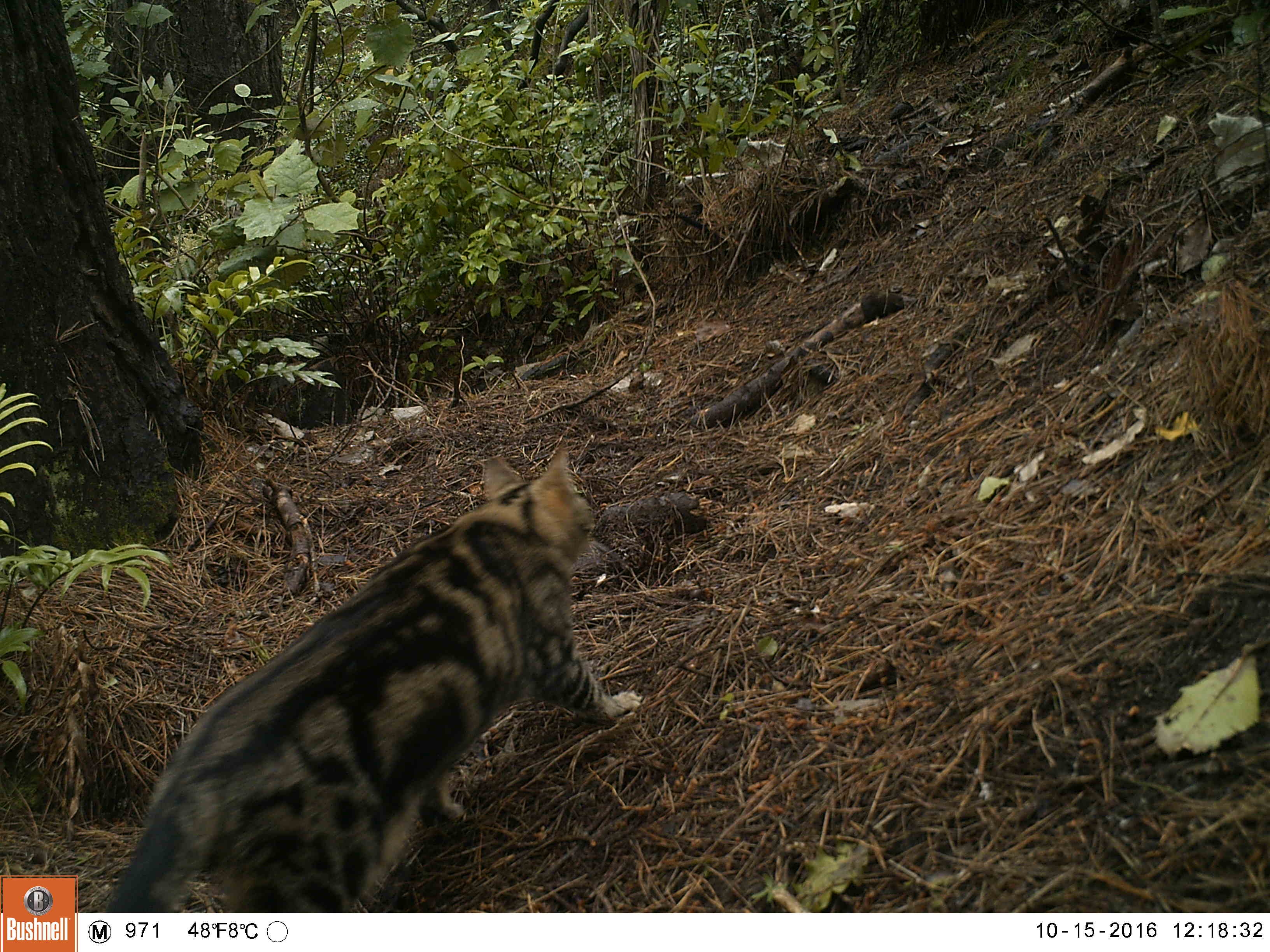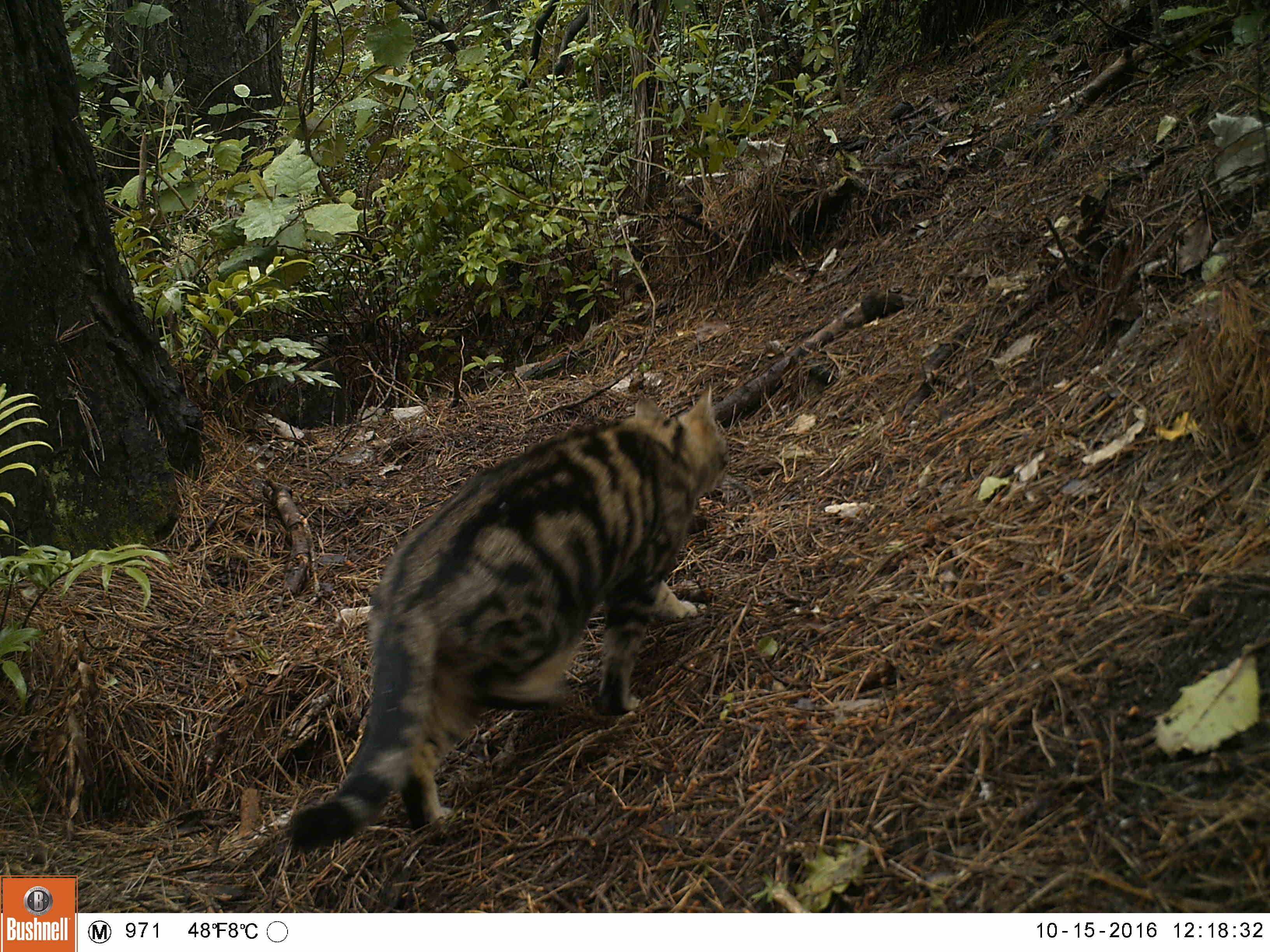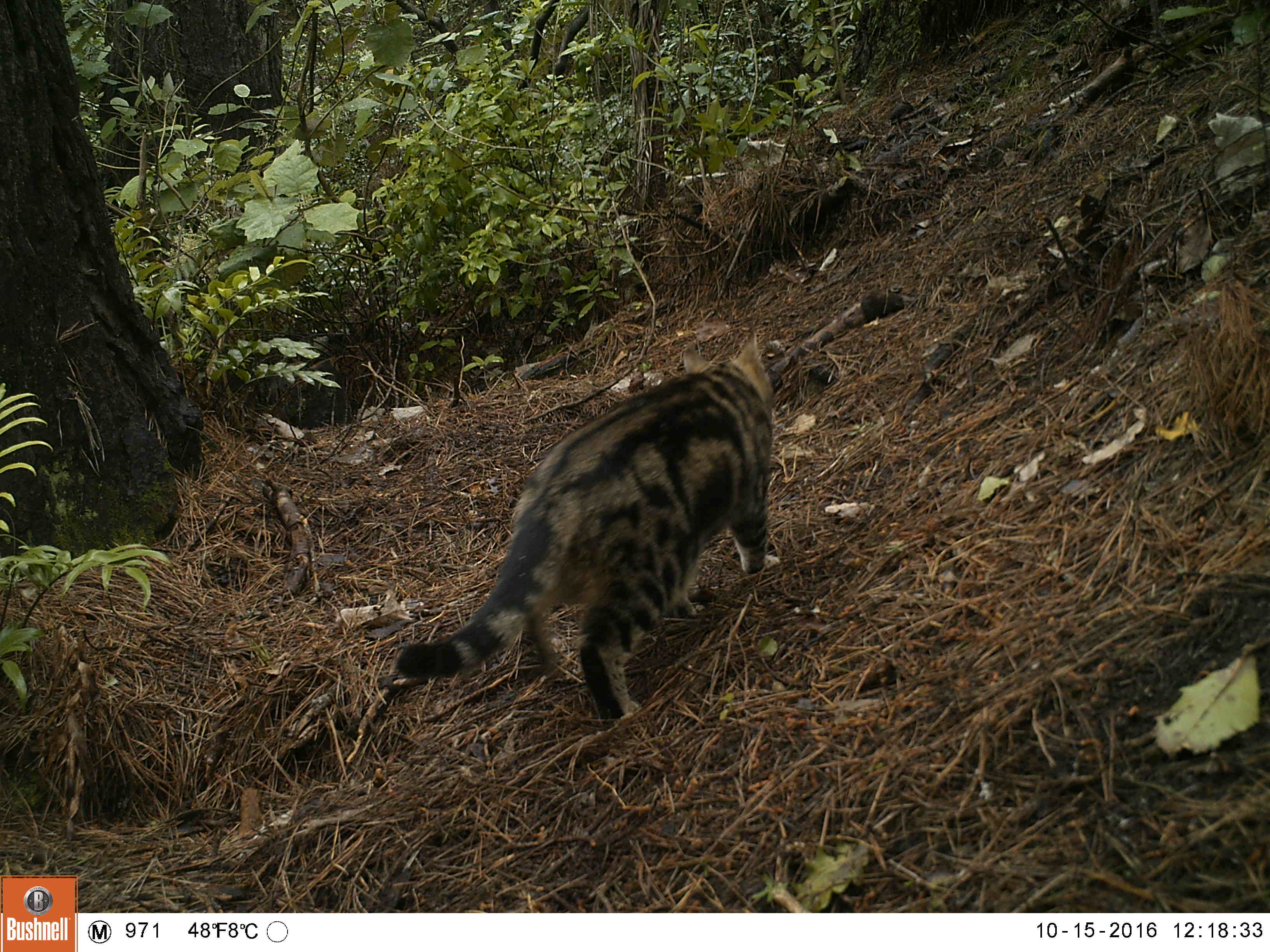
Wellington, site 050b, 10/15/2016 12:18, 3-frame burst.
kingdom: Animalia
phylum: Chordata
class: Mammalia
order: Carnivora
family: Felidae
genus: Felis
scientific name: Felis catus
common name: cat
Cat (Felis catus).